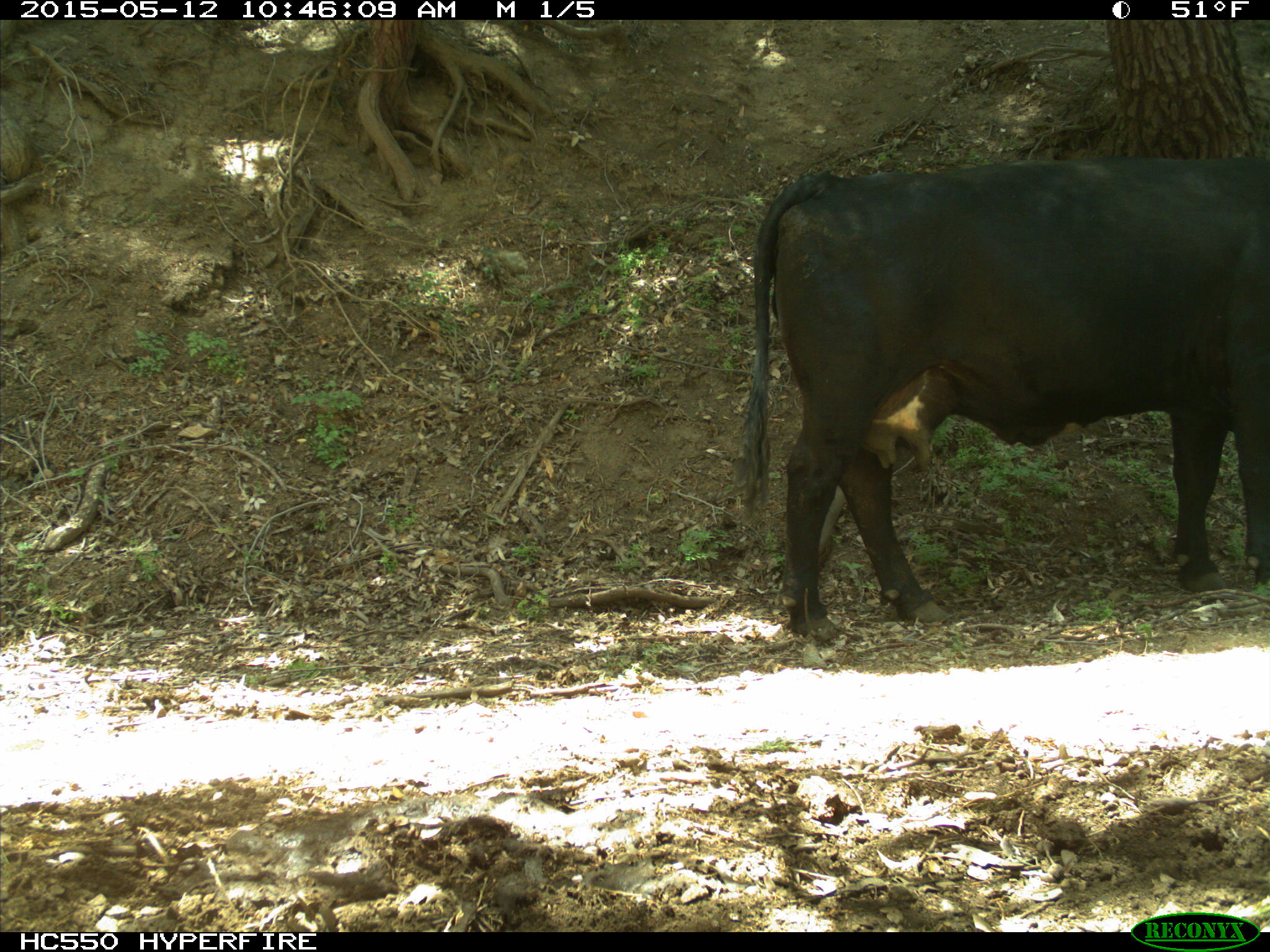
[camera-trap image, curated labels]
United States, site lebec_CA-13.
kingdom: Animalia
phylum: Chordata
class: Mammalia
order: Artiodactyla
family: Bovidae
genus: Bos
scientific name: Bos taurus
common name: domestic cow